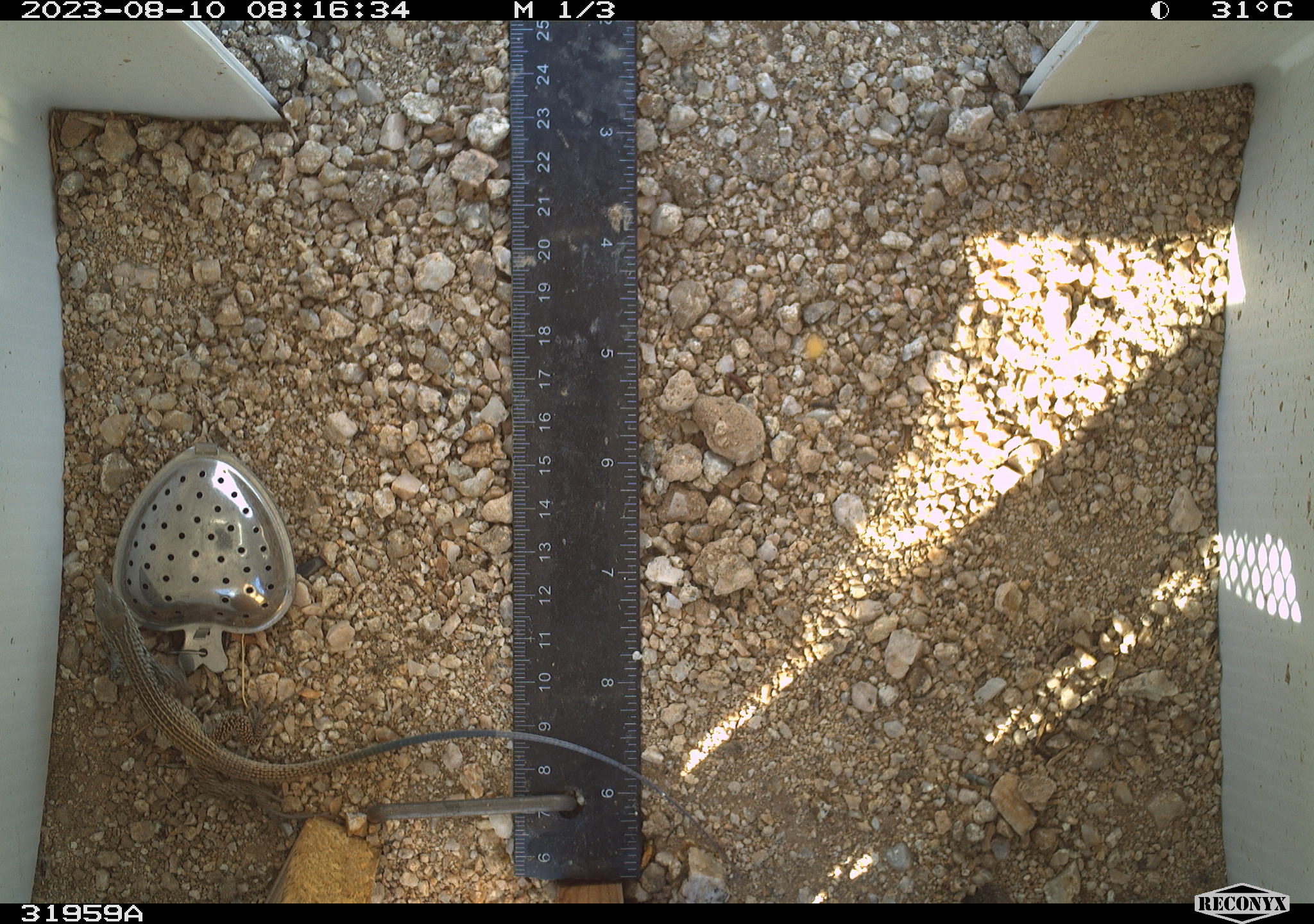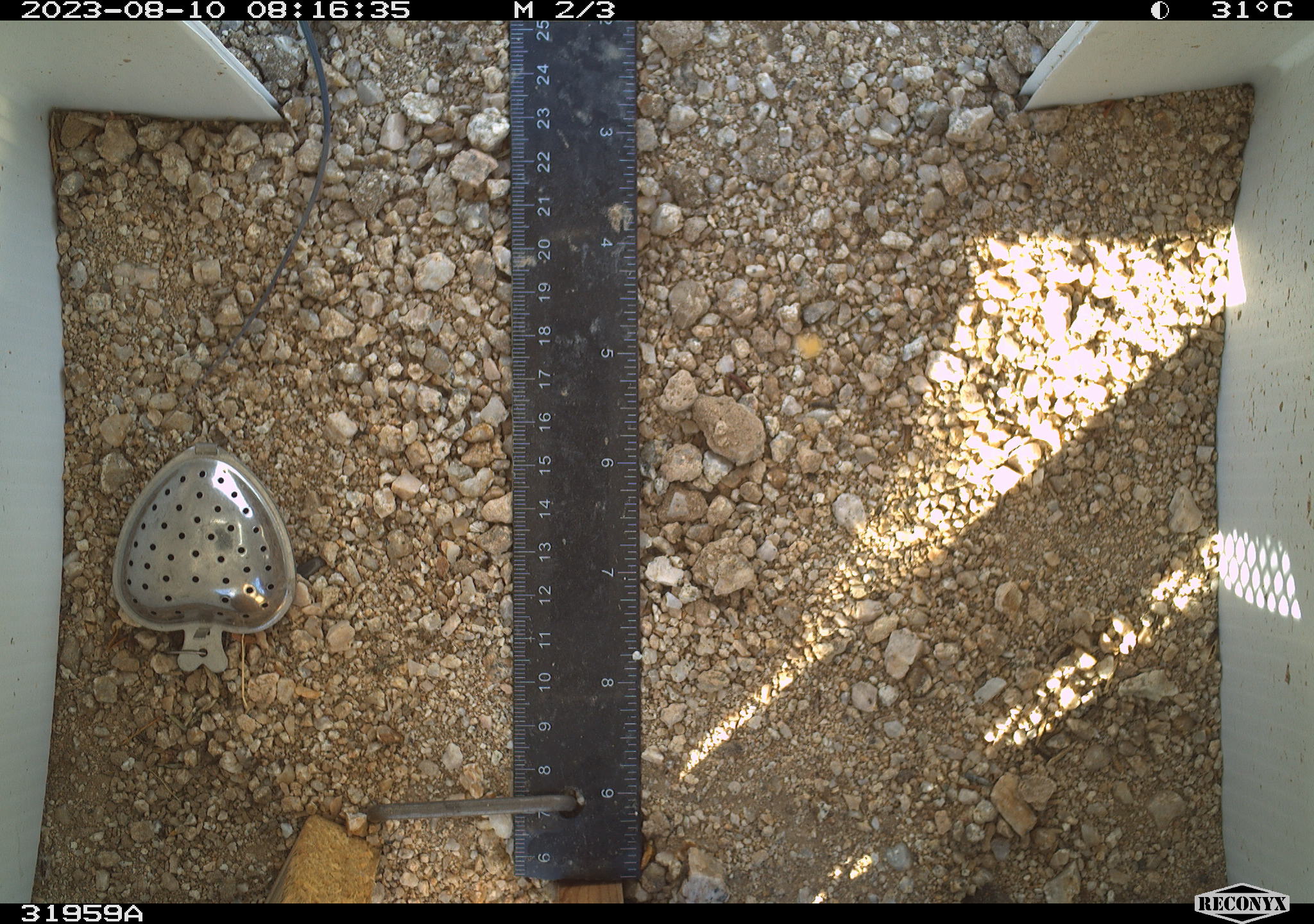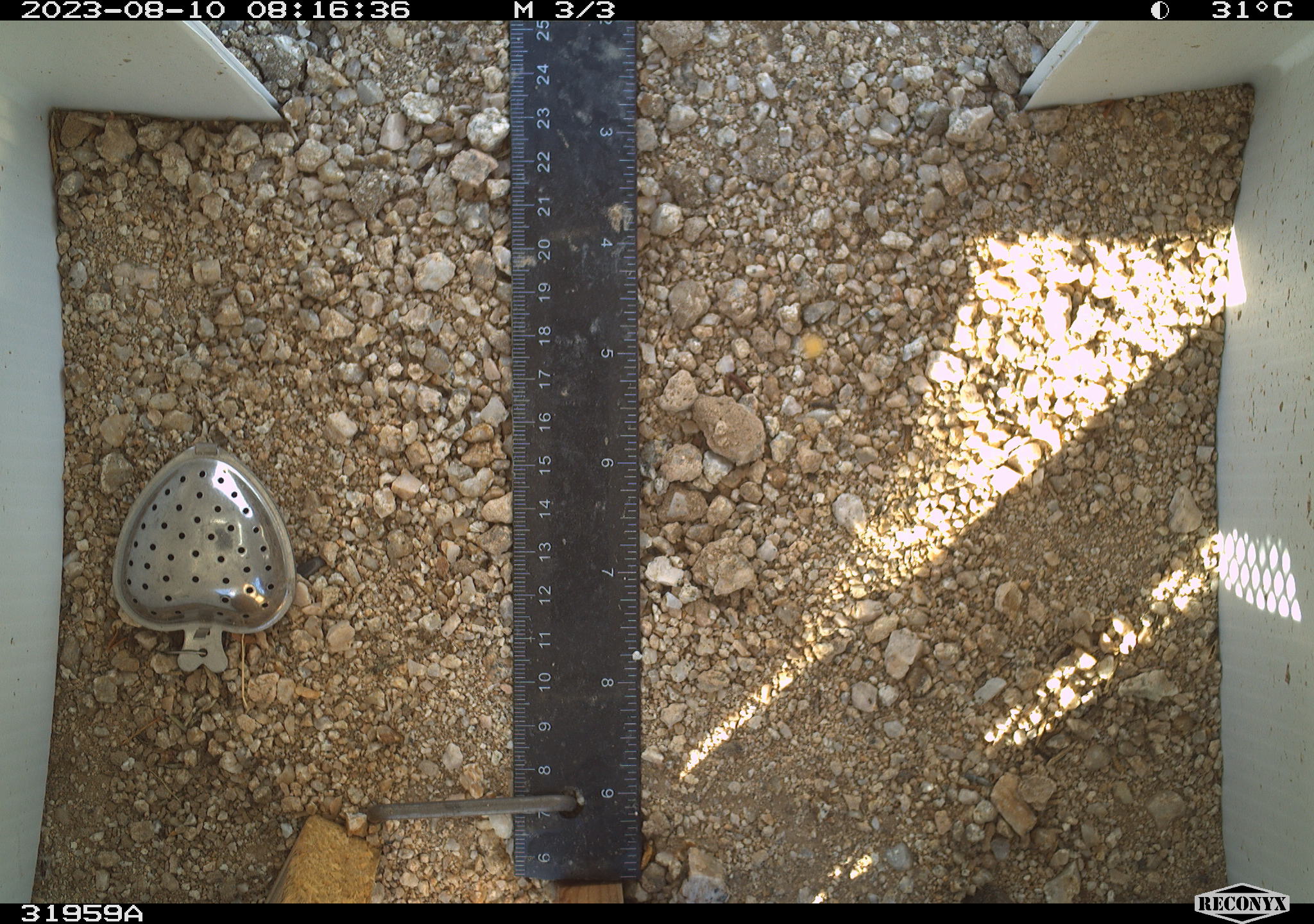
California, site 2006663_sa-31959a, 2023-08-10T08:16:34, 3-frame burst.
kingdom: Animalia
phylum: Chordata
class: Reptilia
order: Squamata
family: Teiidae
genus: Aspidoscelis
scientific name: Aspidoscelis tigris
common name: western whiptail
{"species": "western whiptail (Aspidoscelis tigris)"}